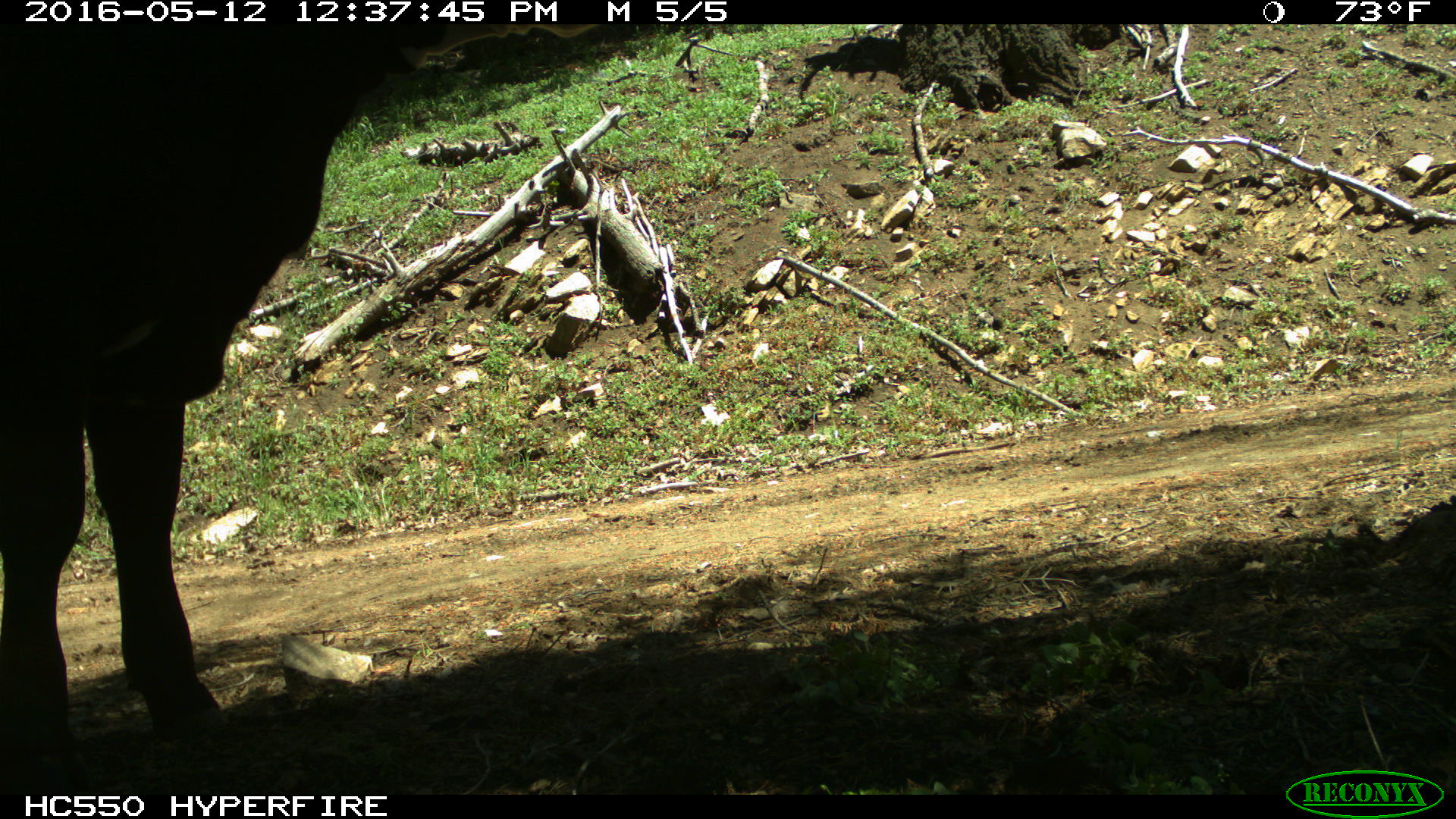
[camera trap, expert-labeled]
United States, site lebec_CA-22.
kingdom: Animalia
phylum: Chordata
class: Mammalia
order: Artiodactyla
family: Bovidae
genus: Bos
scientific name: Bos taurus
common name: domestic cow